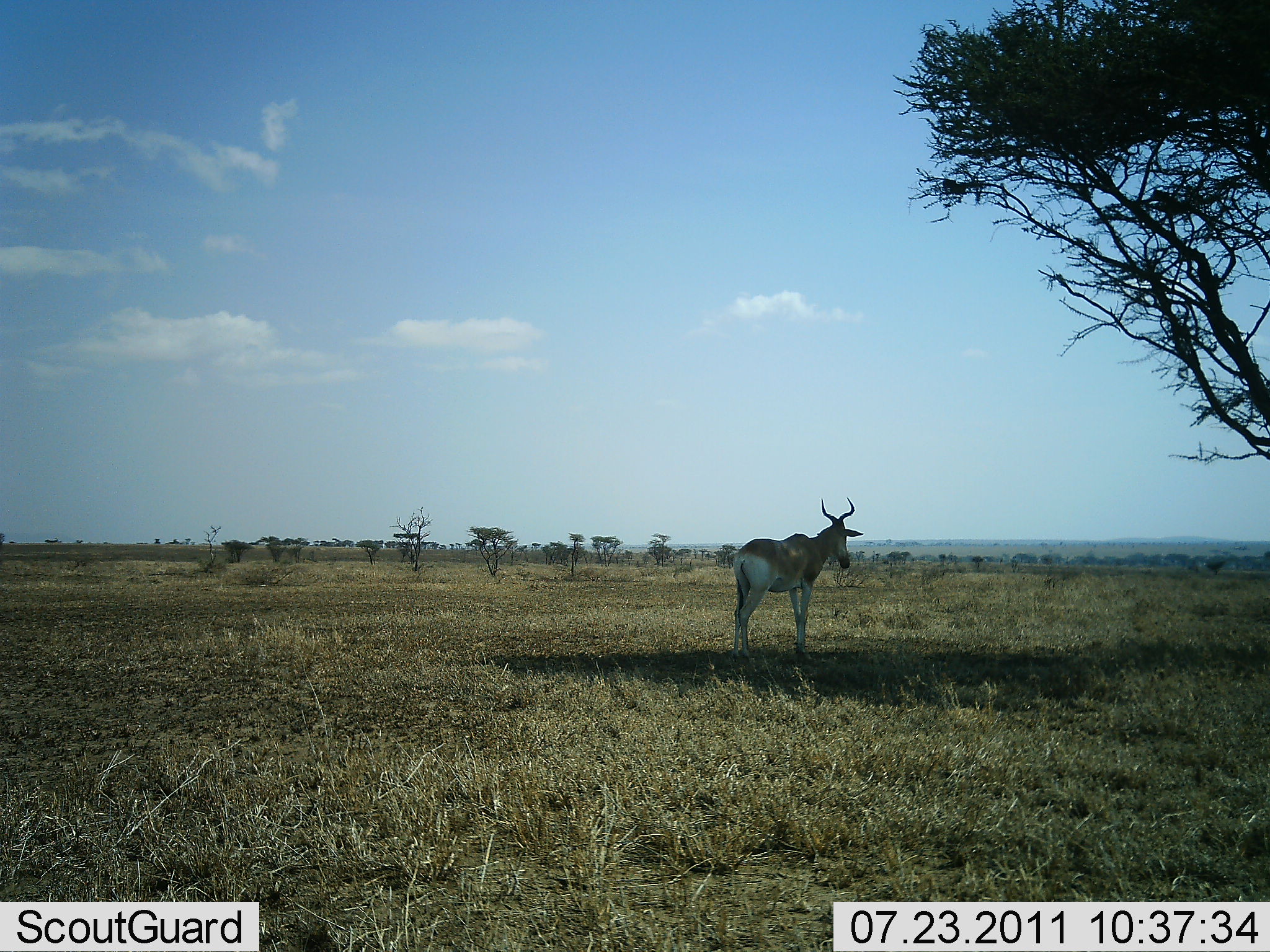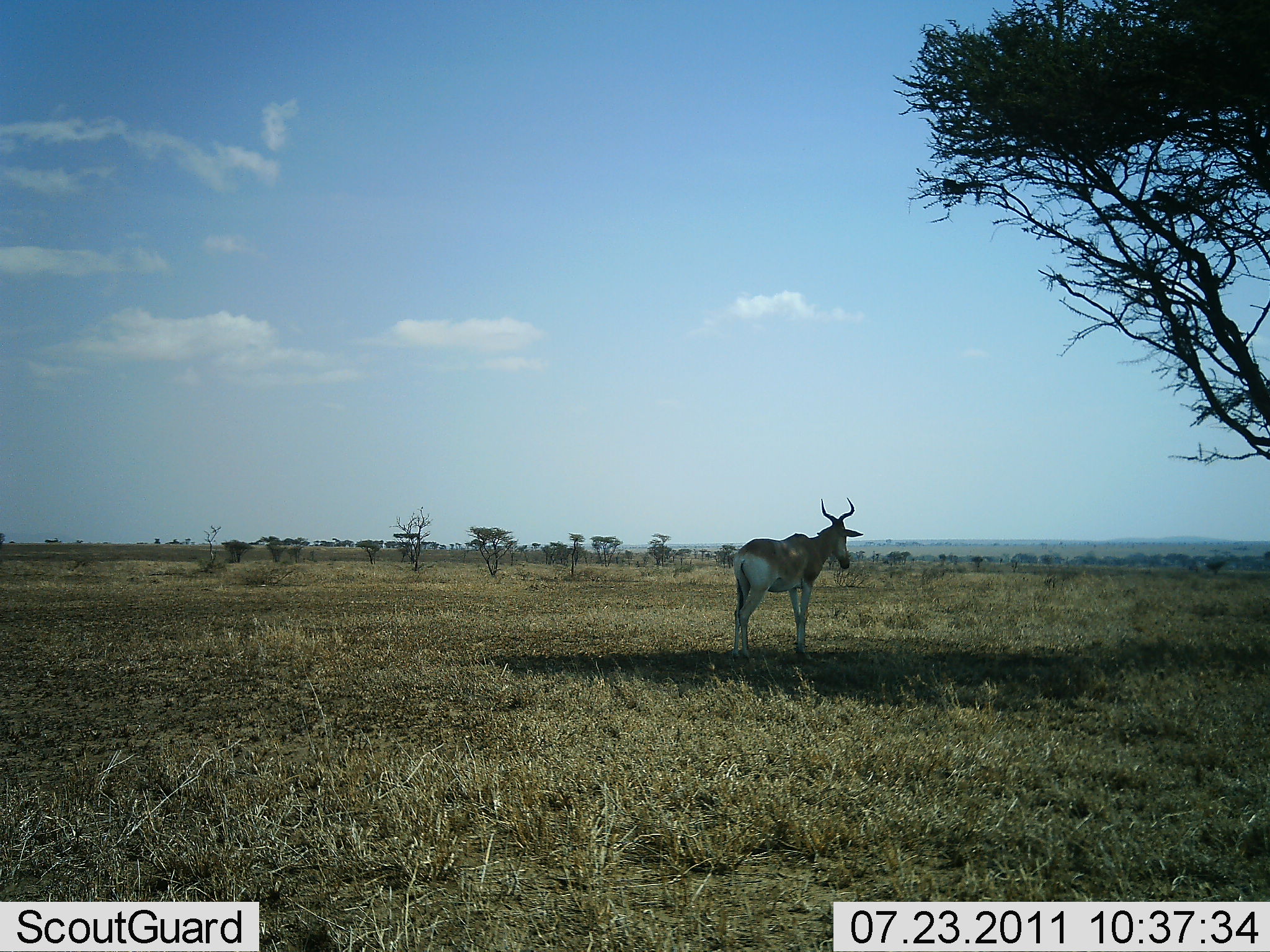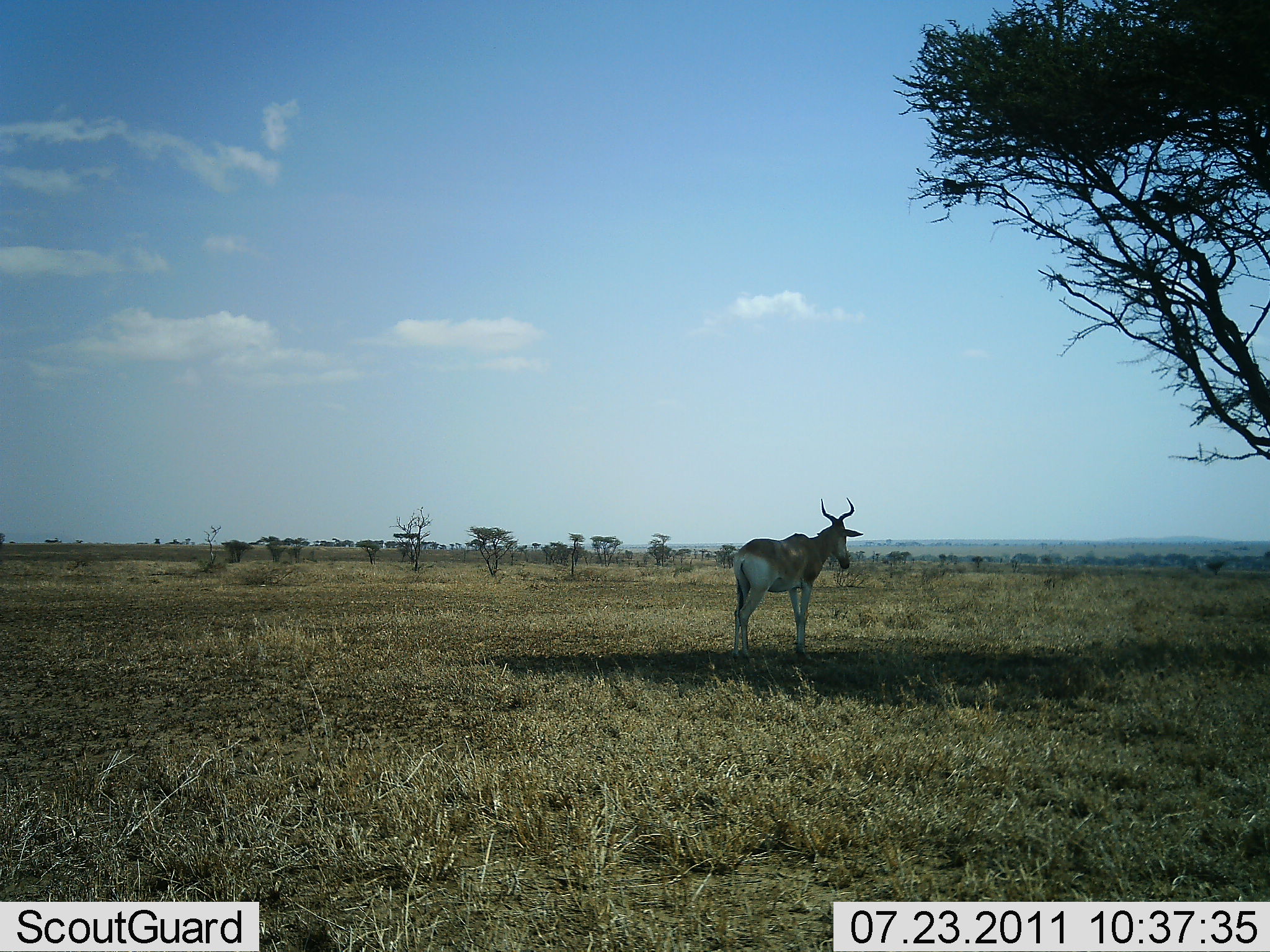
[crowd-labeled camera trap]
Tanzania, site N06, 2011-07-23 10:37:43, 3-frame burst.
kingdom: Animalia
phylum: Chordata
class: Mammalia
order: Artiodactyla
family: Bovidae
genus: Alcelaphus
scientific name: Alcelaphus buselaphus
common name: hartebeest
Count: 1.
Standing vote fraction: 100%.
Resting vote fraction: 0%.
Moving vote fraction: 0%.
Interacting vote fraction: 0%.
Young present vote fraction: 0%.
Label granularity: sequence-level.